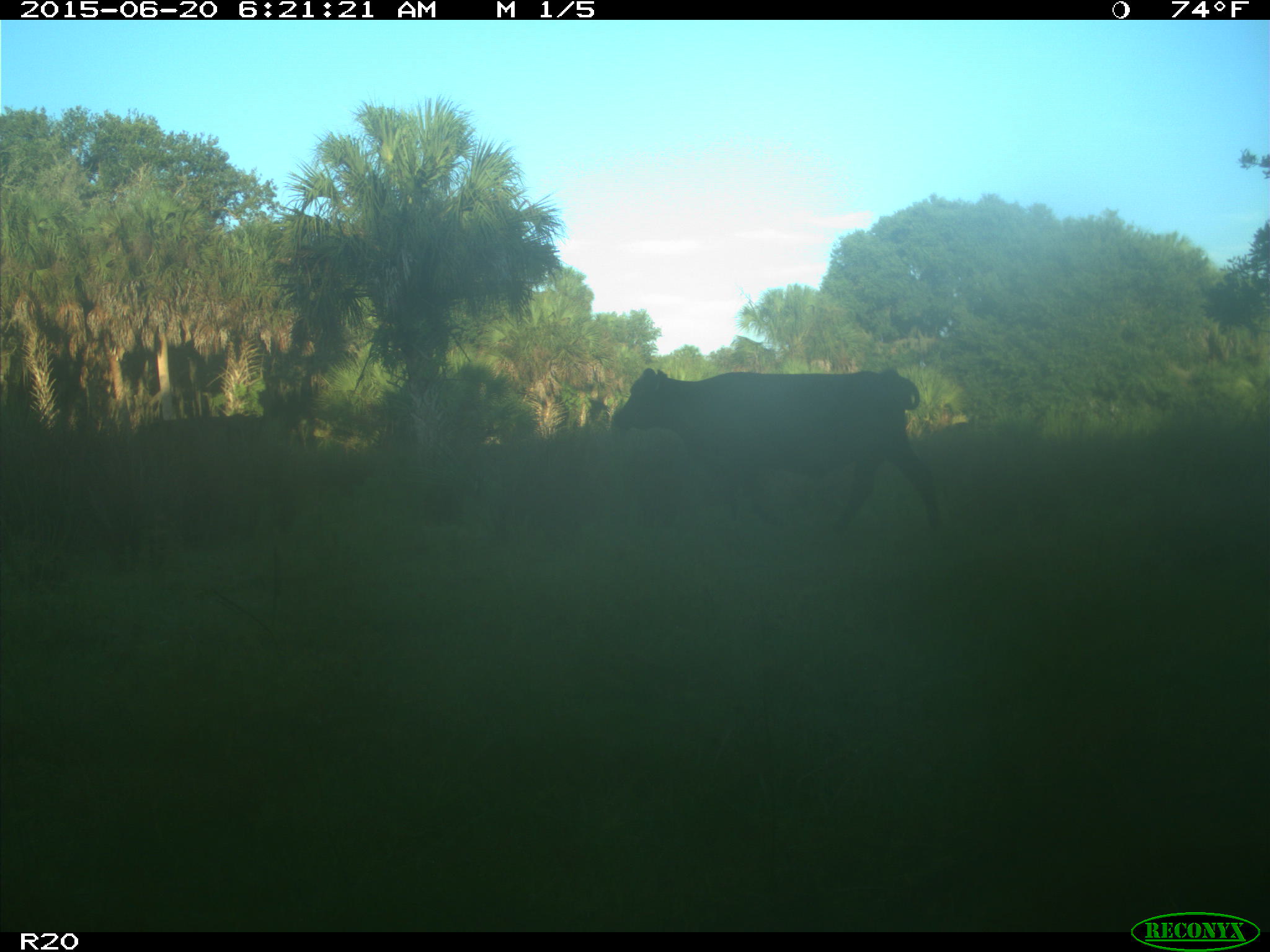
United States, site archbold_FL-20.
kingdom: Animalia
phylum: Chordata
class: Mammalia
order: Artiodactyla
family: Bovidae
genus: Bos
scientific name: Bos taurus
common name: domestic cow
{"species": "Bos taurus (domestic cow)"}